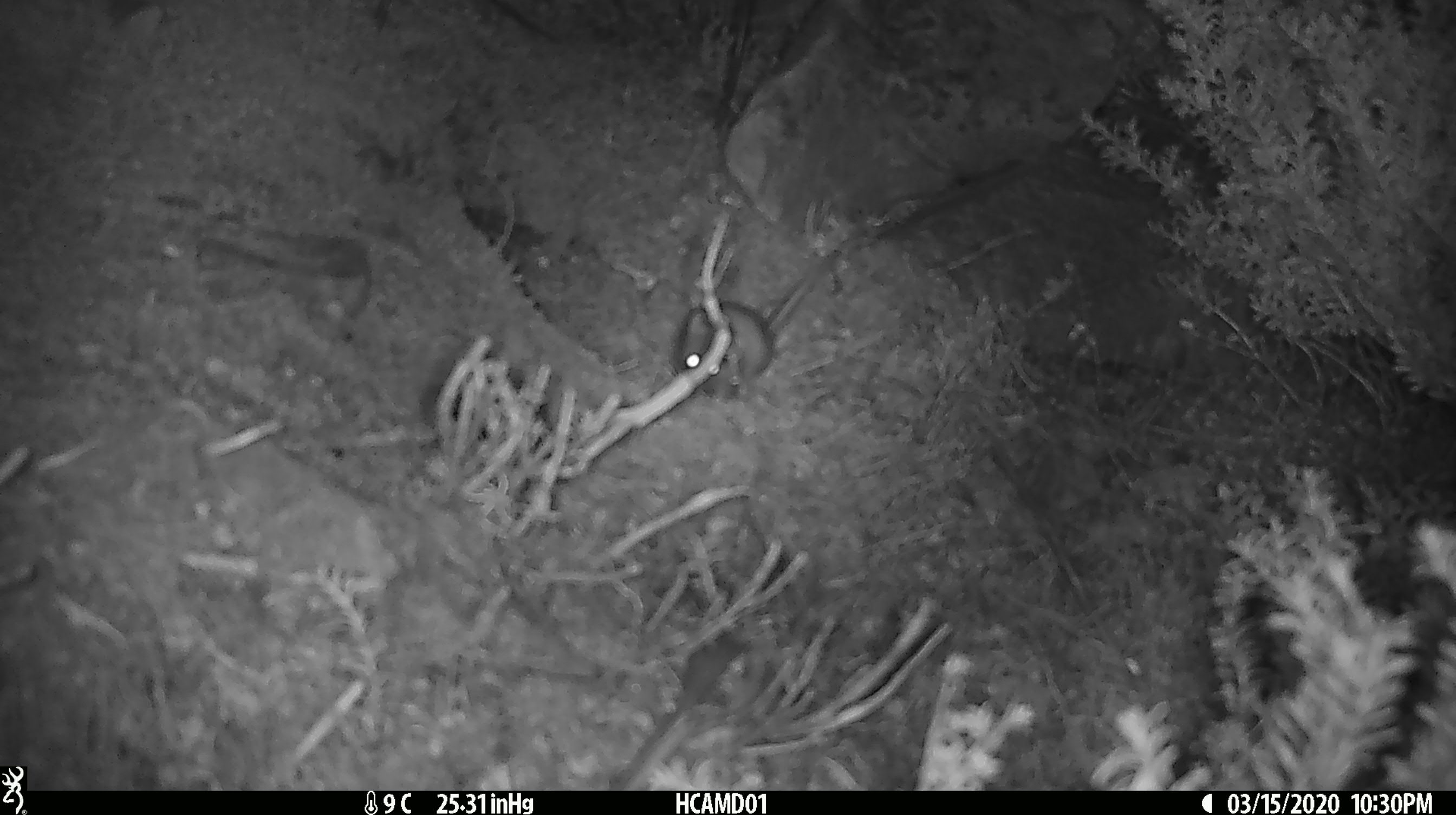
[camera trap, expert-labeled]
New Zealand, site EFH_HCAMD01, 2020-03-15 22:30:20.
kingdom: Animalia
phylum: Chordata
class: Mammalia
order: Rodentia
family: Muridae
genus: Mus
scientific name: Mus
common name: mouse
Mouse (Mus).